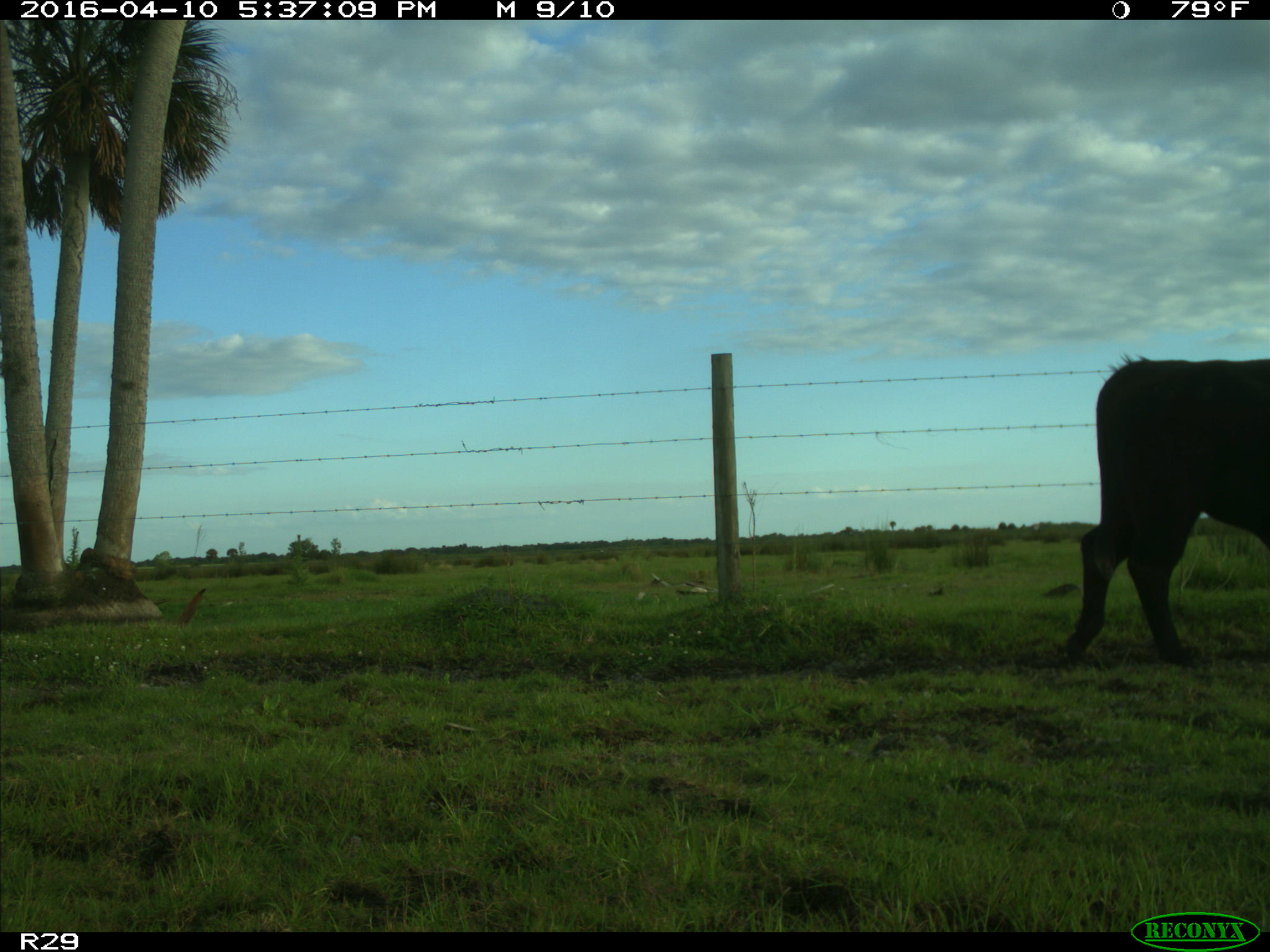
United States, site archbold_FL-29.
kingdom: Animalia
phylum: Chordata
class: Mammalia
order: Artiodactyla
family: Bovidae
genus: Bos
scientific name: Bos taurus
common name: domestic cow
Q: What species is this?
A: Bos taurus (domestic cow).